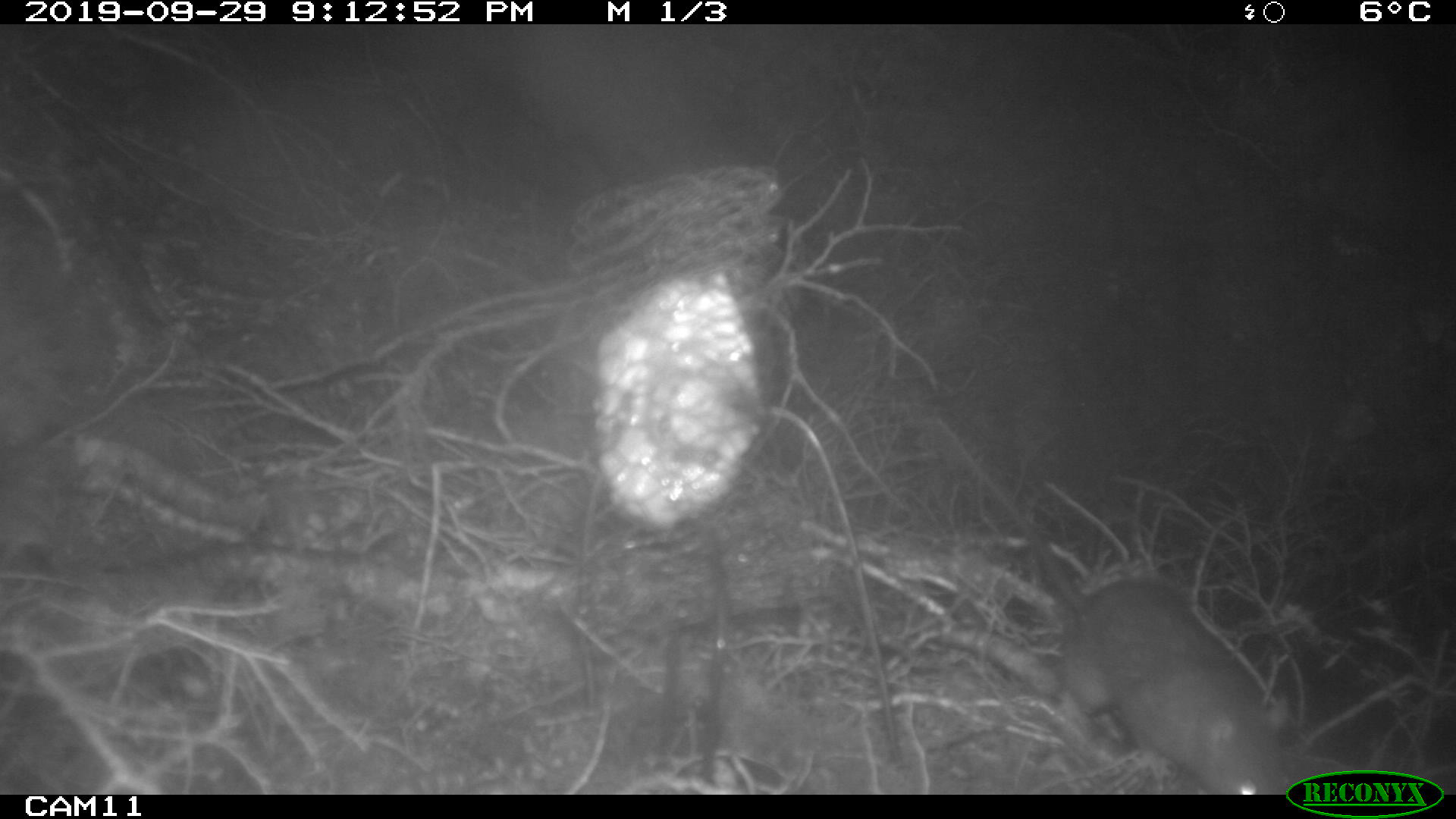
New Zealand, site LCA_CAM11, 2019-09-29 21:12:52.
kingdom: Animalia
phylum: Chordata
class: Mammalia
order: Rodentia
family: Muridae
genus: Rattus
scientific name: Rattus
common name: rat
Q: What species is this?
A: Rat (Rattus).